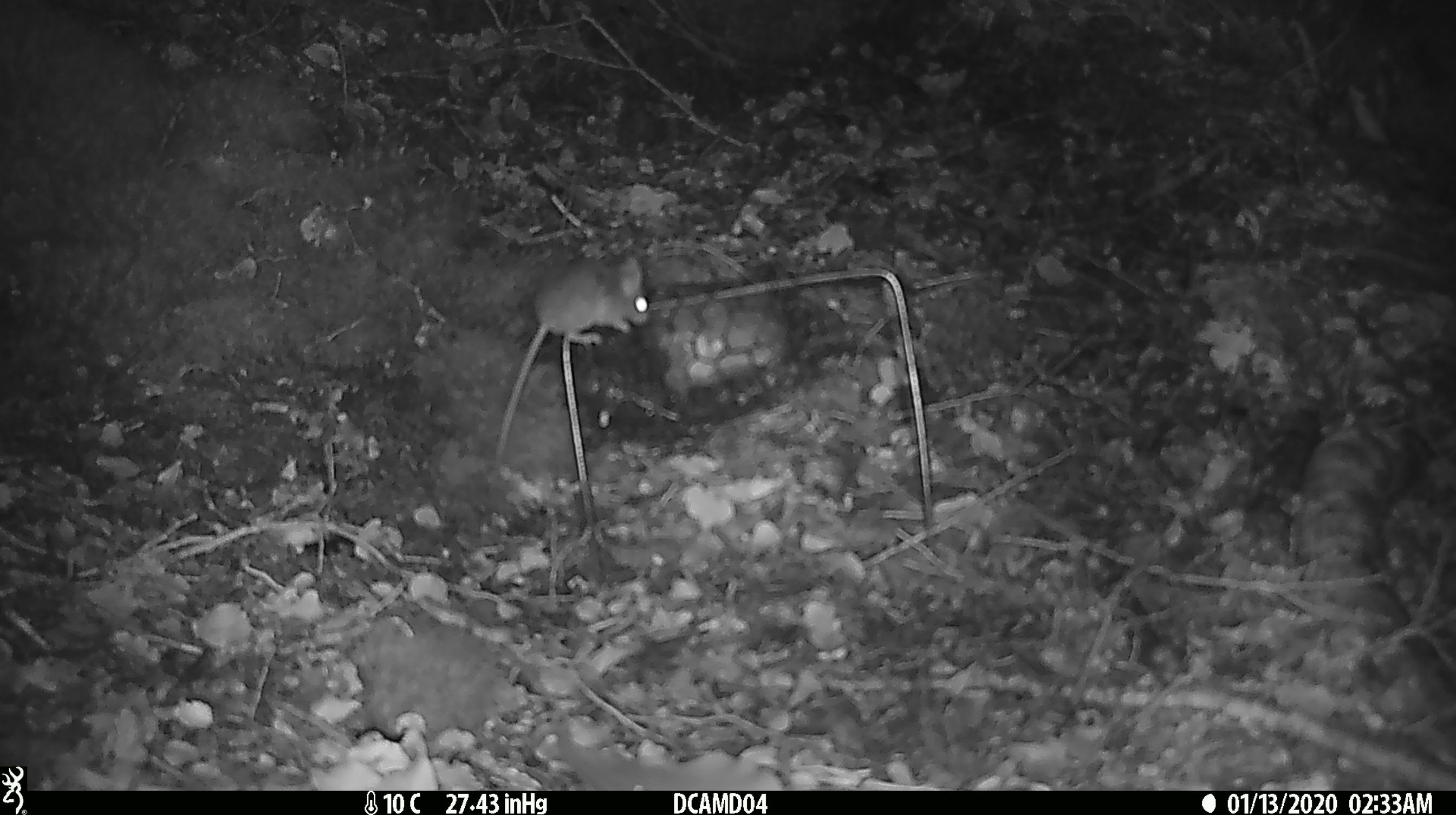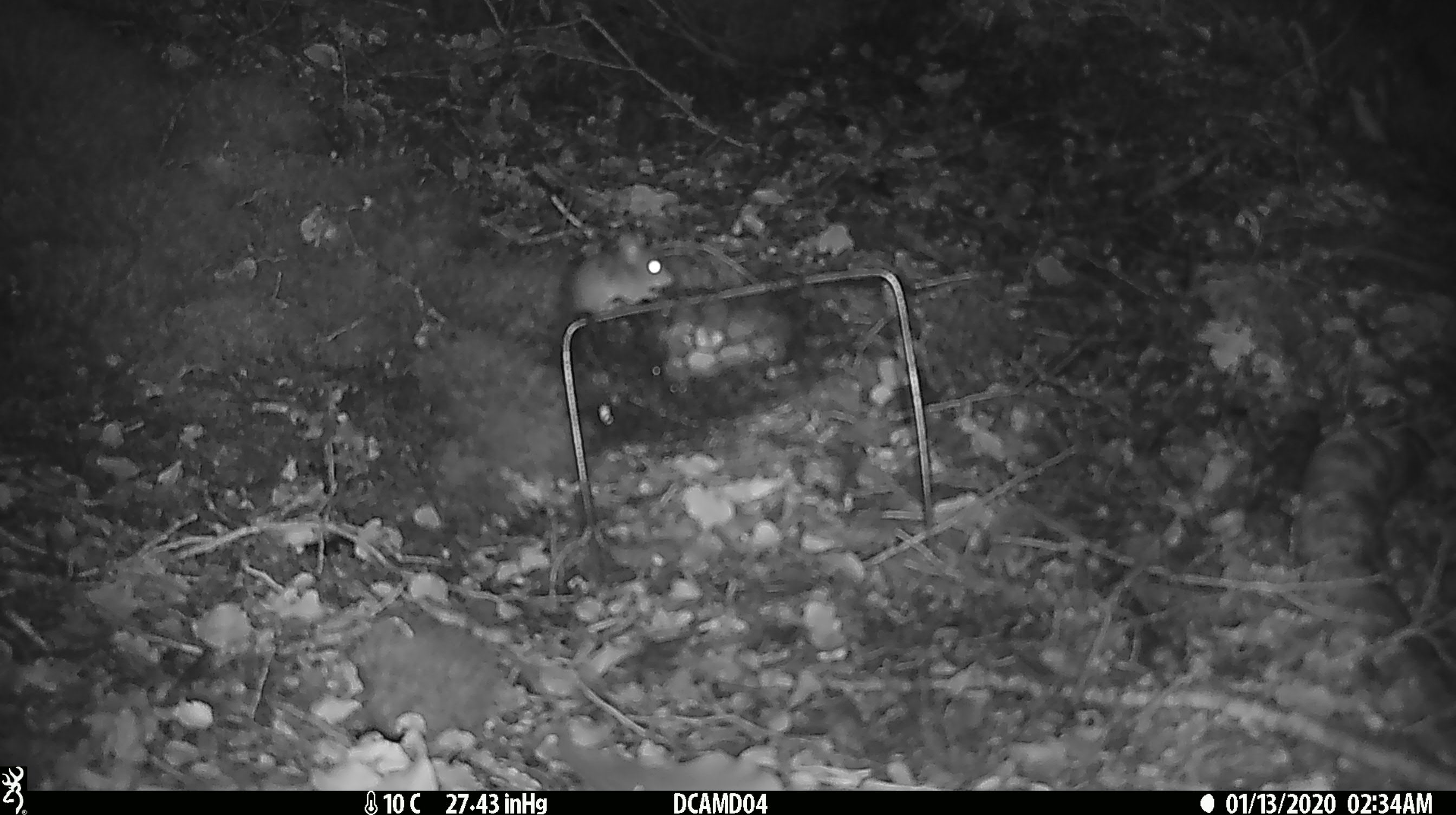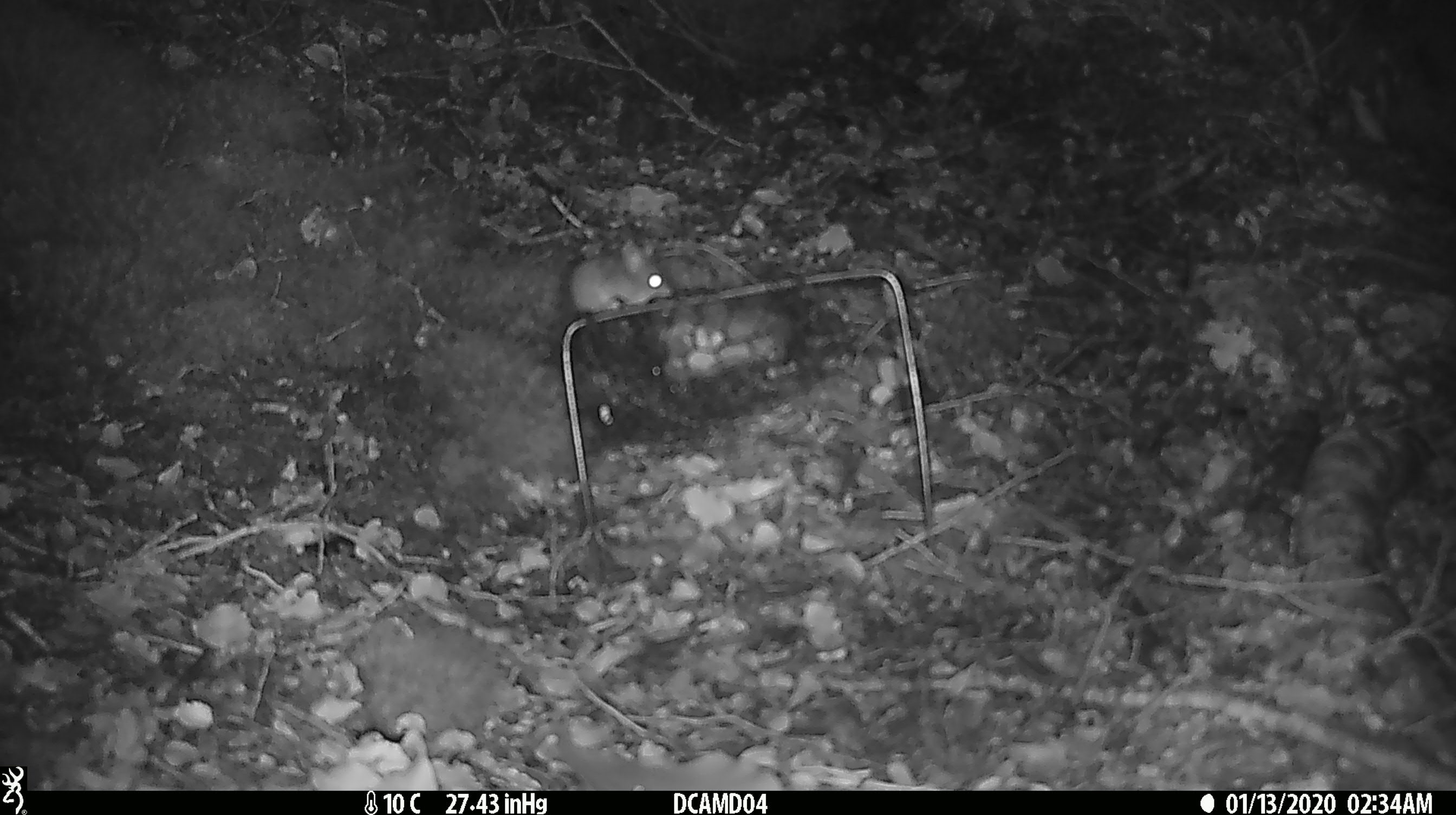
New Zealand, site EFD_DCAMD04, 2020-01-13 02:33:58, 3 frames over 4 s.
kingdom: Animalia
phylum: Chordata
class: Mammalia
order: Rodentia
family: Muridae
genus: Mus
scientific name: Mus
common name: mouse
Mouse (Mus).